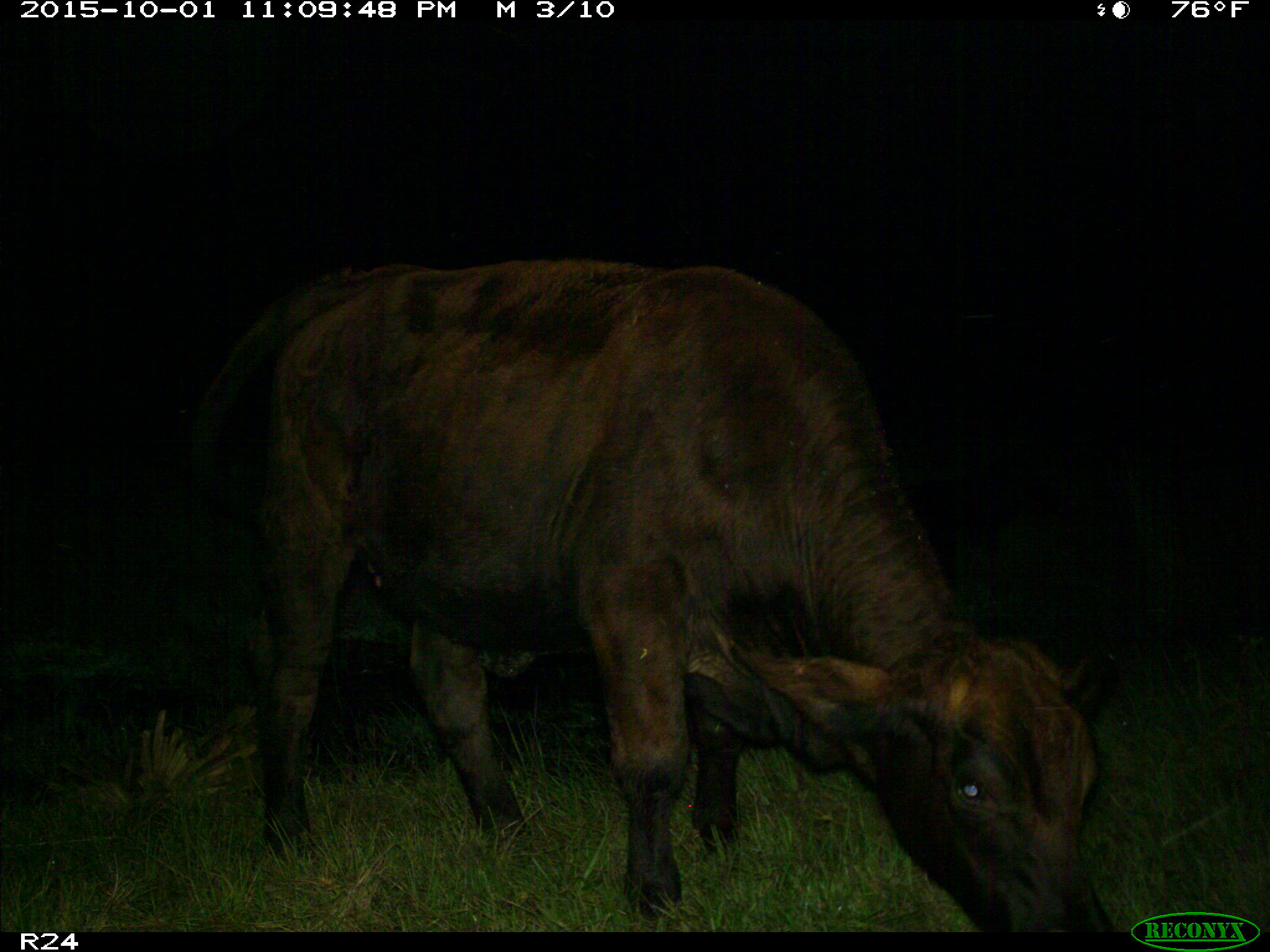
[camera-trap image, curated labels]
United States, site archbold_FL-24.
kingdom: Animalia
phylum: Chordata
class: Mammalia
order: Artiodactyla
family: Bovidae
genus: Bos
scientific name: Bos taurus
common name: domestic cow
Bos taurus (domestic cow).